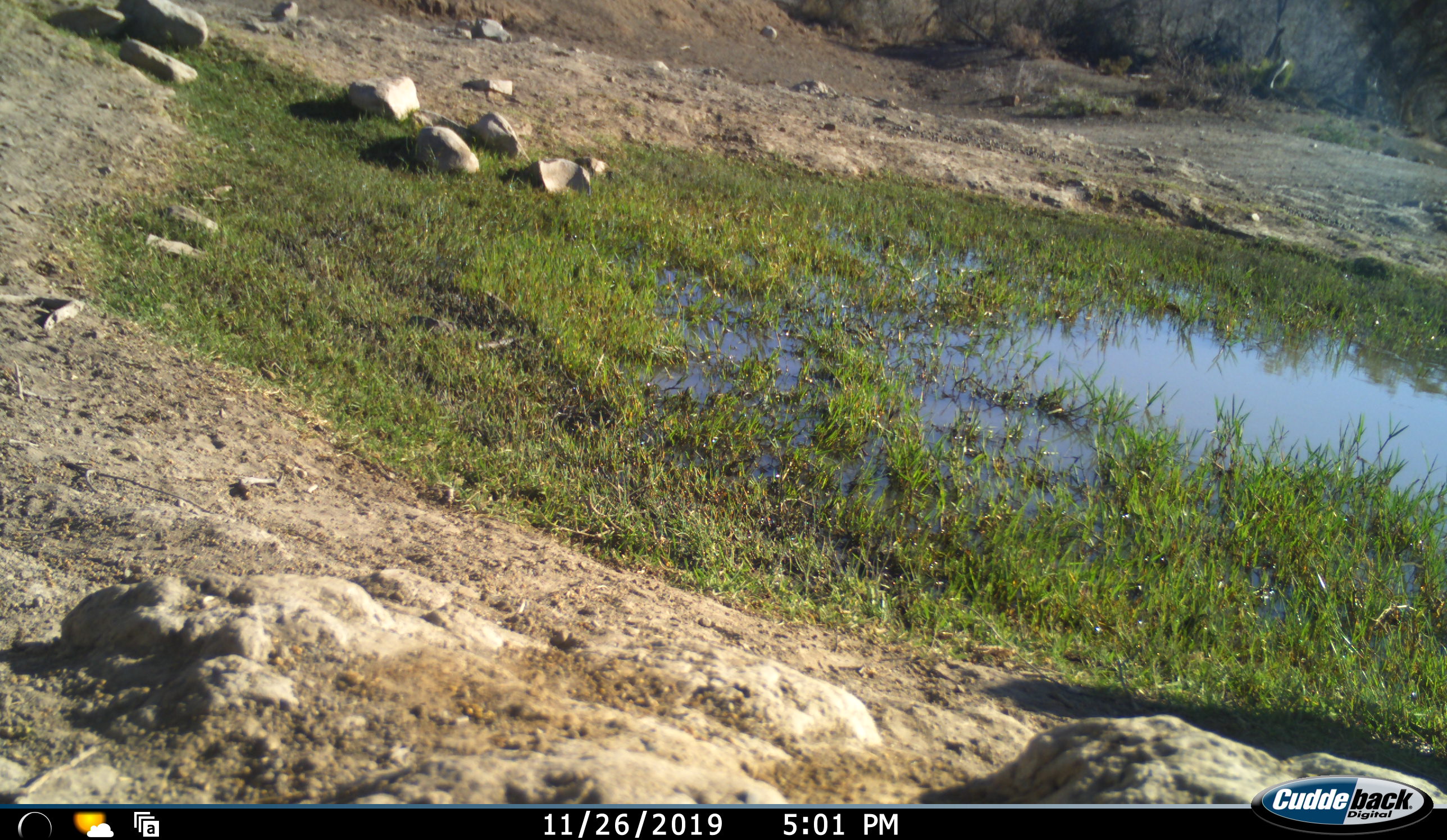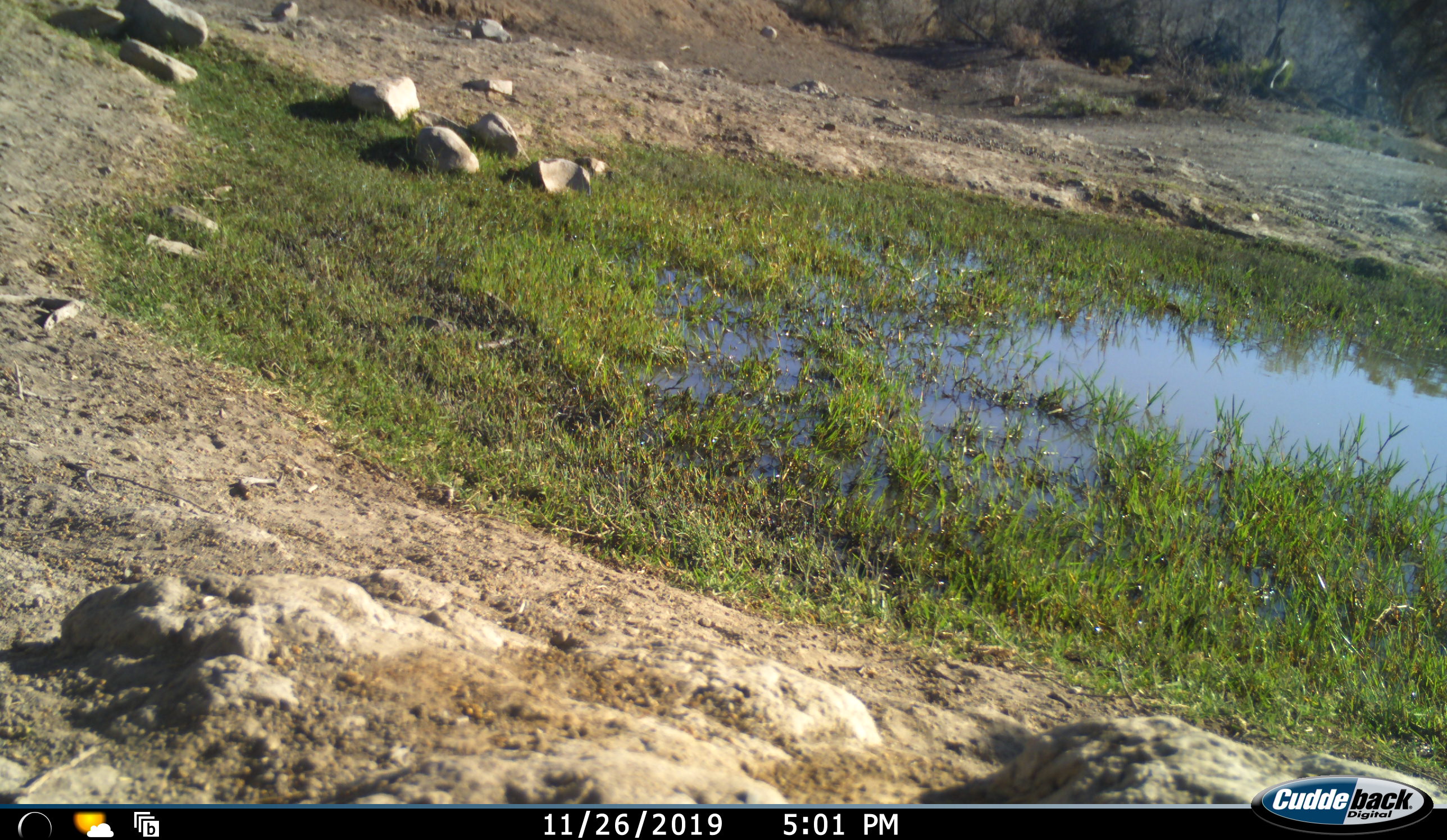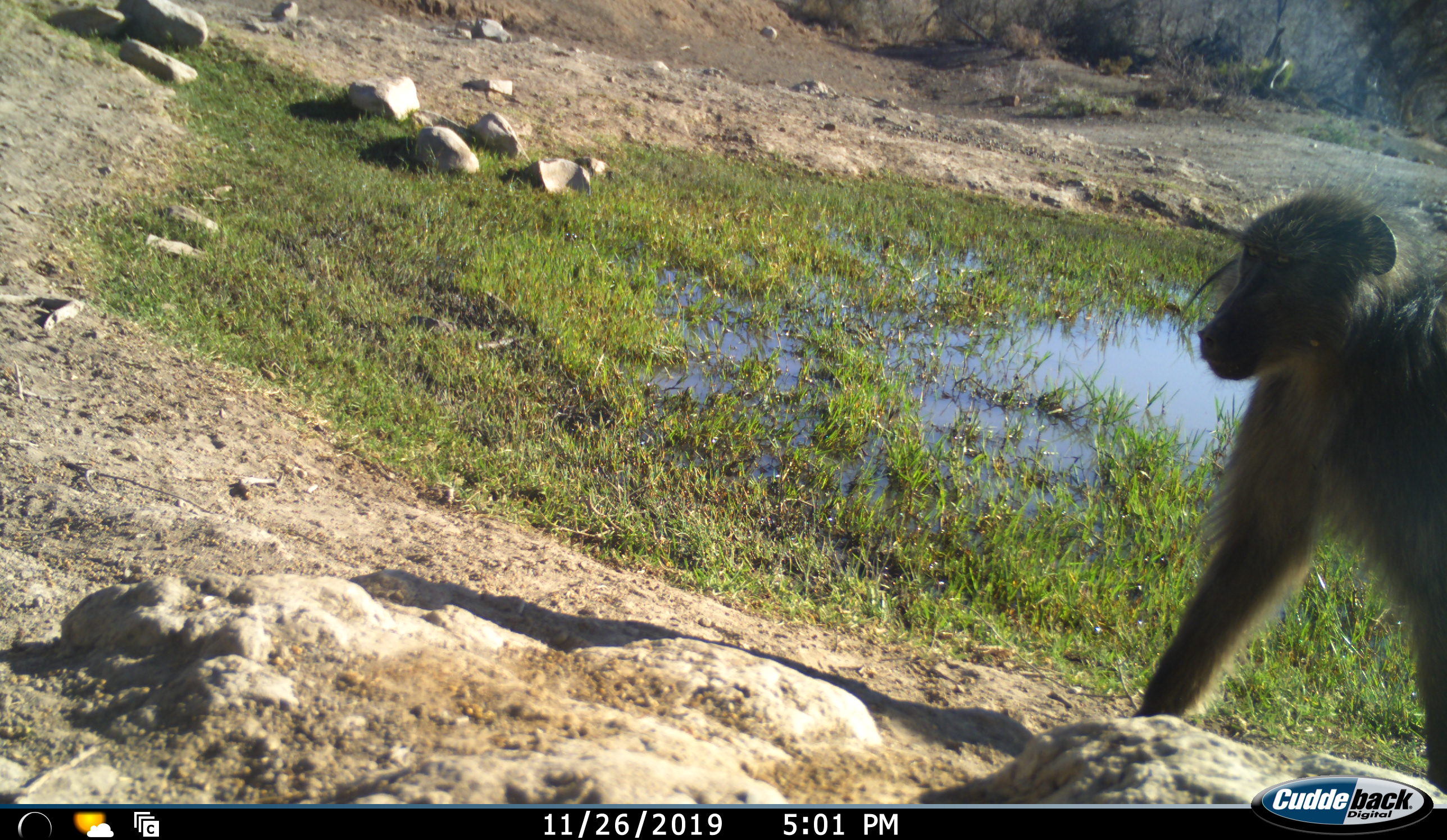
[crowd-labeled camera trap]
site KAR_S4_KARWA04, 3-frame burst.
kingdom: Animalia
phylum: Chordata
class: Mammalia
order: Primates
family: Cercopithecidae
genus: Papio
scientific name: Papio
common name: baboon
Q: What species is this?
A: Baboon (Papio).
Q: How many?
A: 1.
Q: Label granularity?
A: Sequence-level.